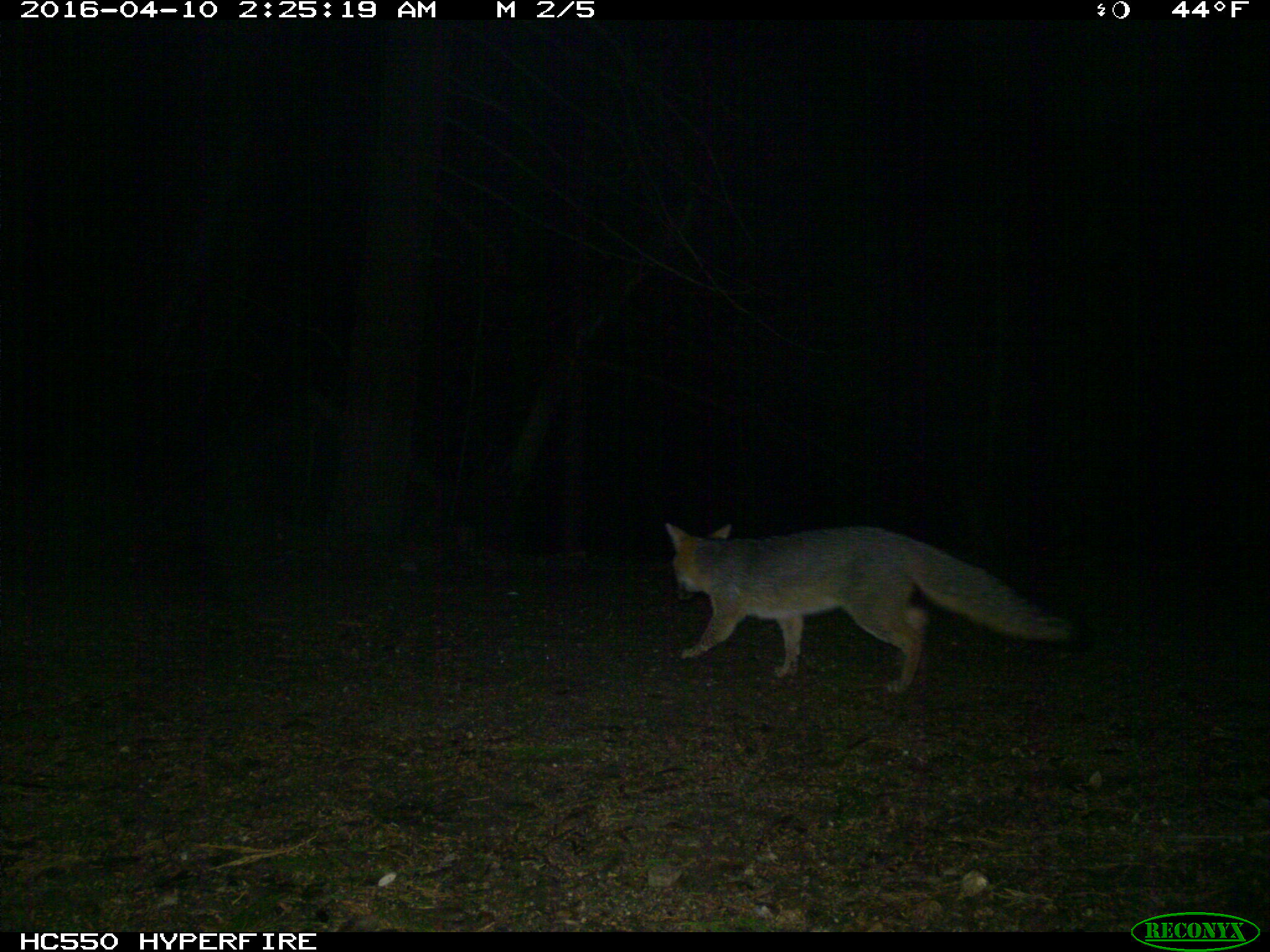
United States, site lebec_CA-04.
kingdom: Animalia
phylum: Chordata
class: Mammalia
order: Carnivora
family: Canidae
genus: Urocyon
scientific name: Urocyon cinereoargenteus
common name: gray fox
Urocyon cinereoargenteus (gray fox).